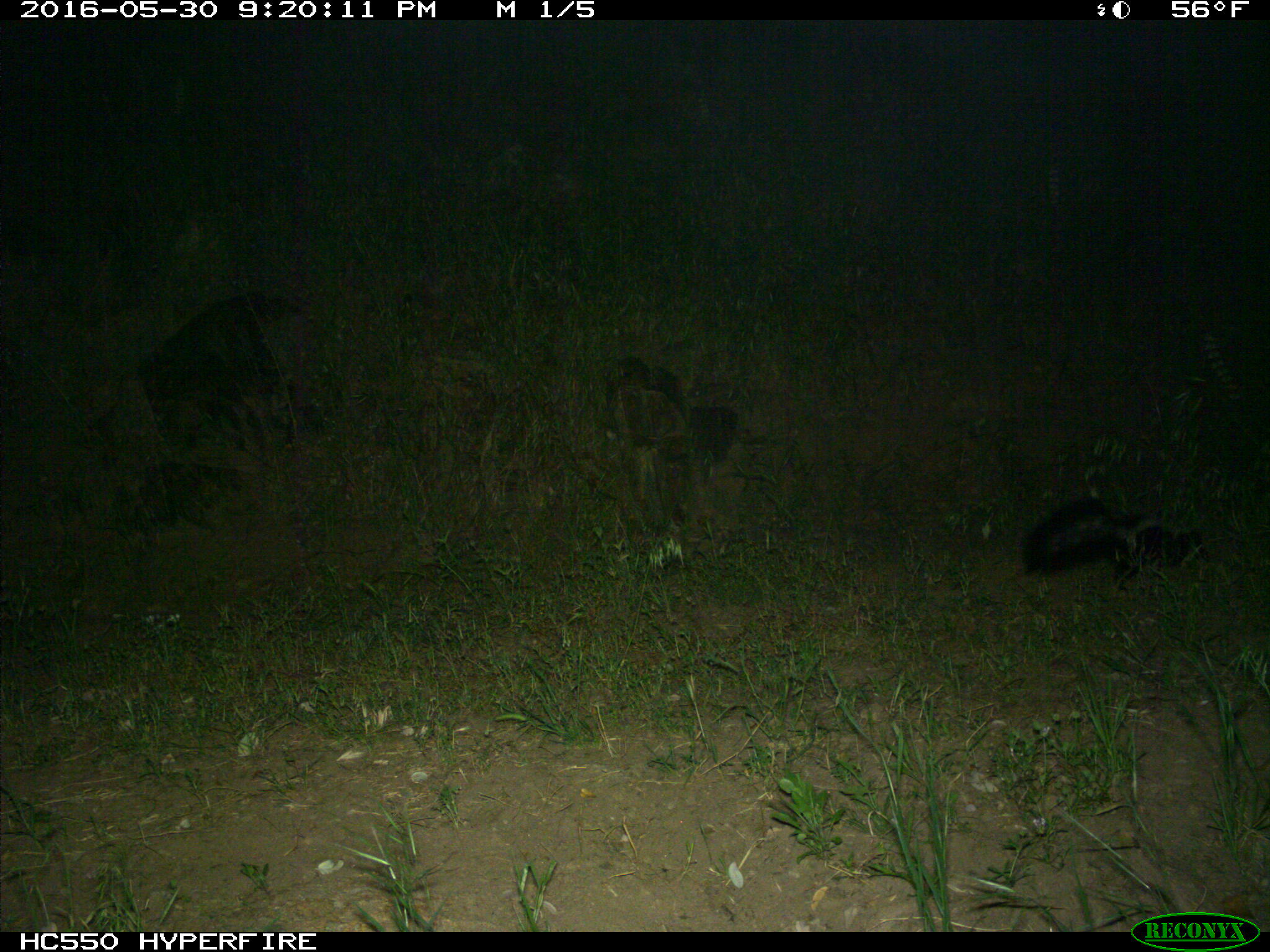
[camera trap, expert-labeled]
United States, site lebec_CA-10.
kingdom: Animalia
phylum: Chordata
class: Mammalia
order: Carnivora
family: Mephitidae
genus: Mephitis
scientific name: Mephitis mephitis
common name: striped skunk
Mephitis mephitis (striped skunk).